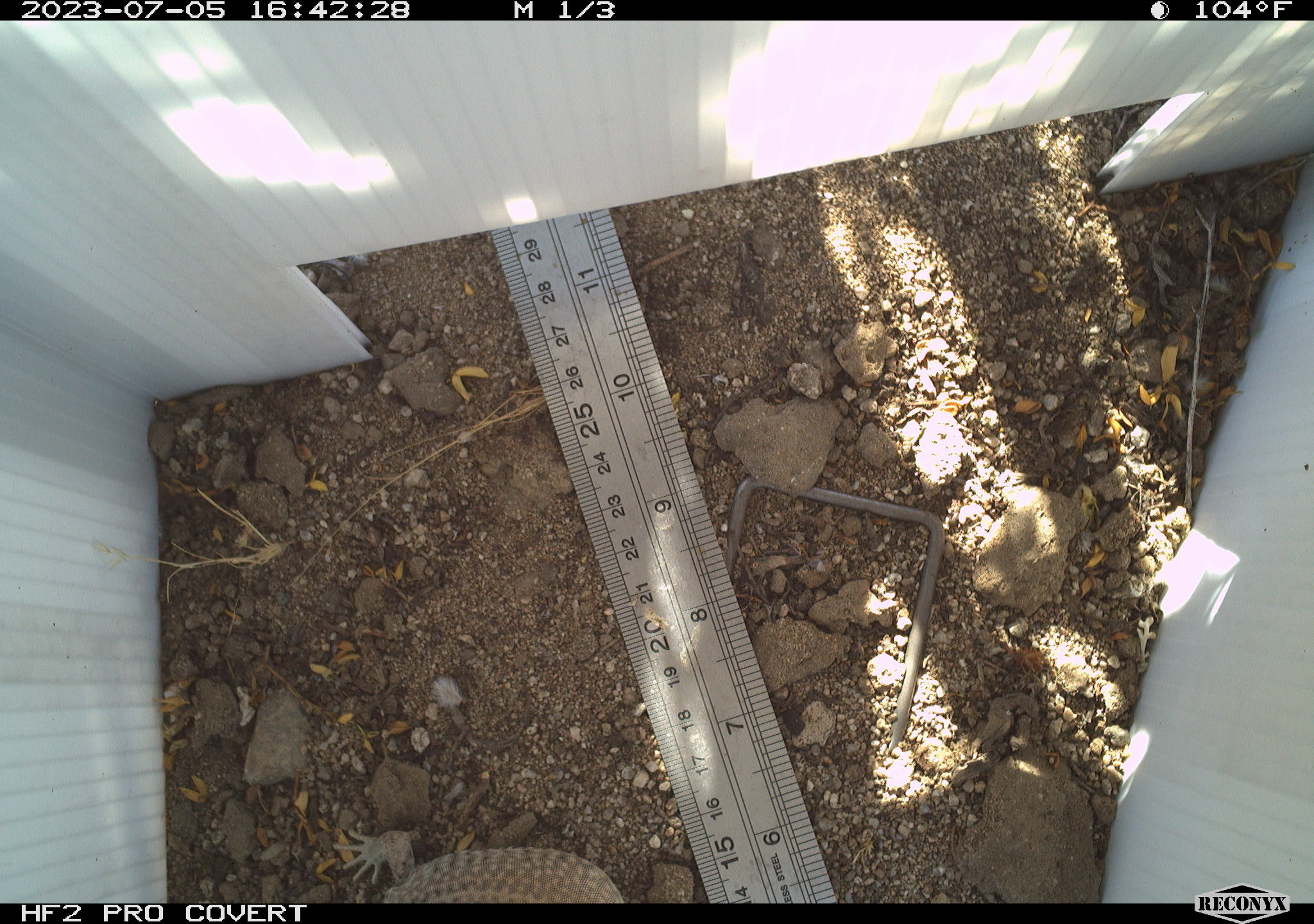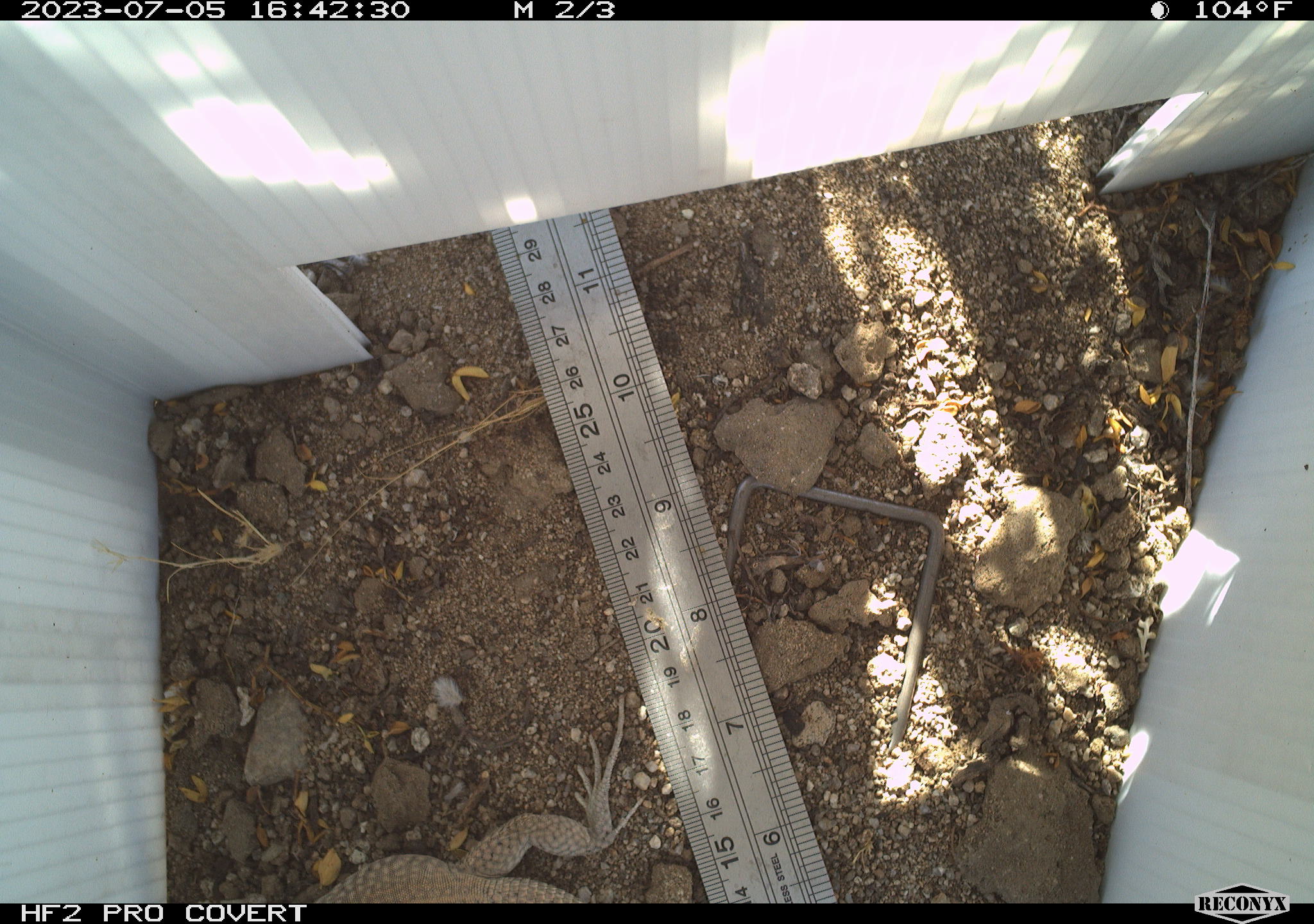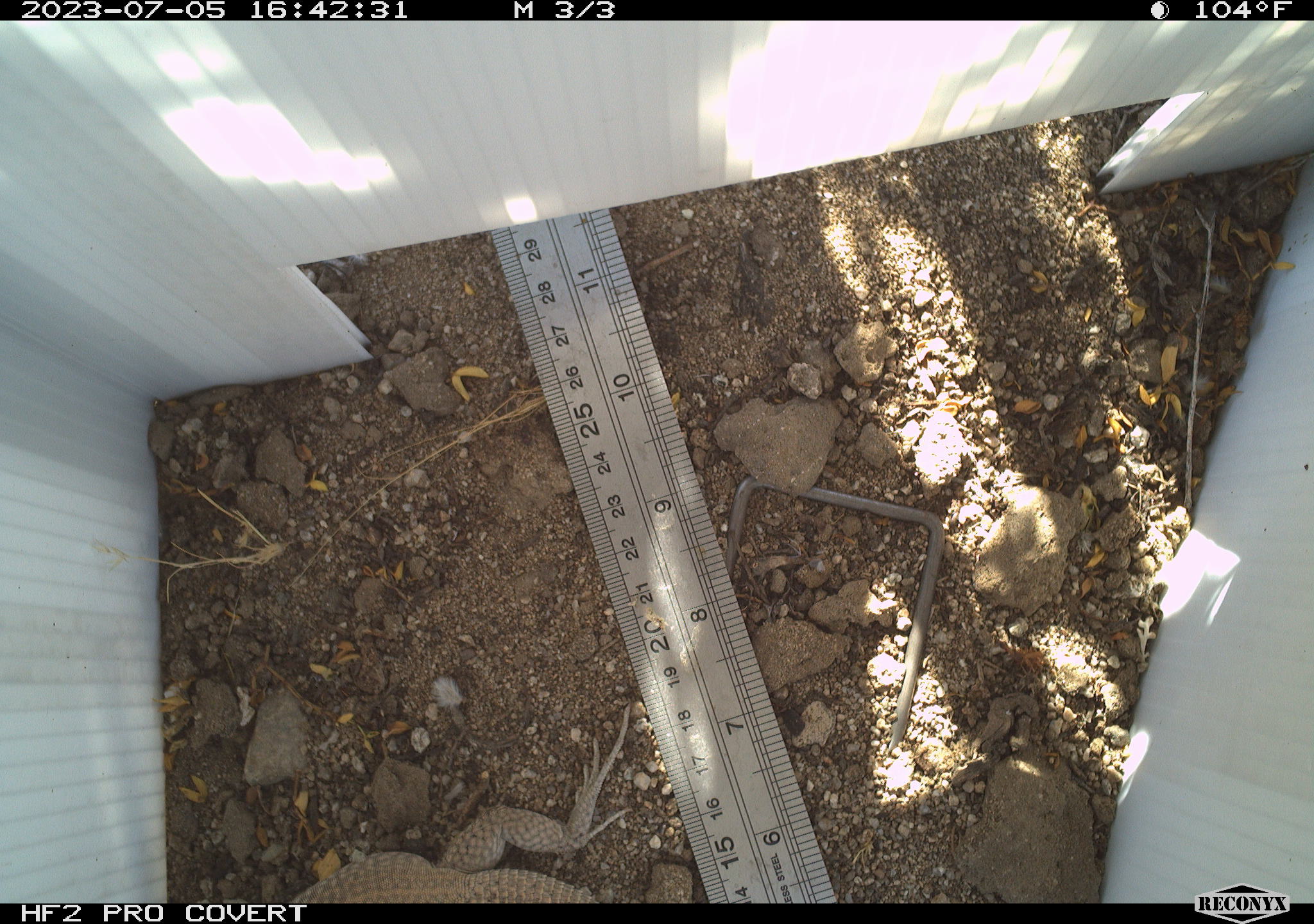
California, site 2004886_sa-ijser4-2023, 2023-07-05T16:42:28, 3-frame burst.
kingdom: Animalia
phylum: Chordata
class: Reptilia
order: Squamata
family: Teiidae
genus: Aspidoscelis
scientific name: Aspidoscelis tigris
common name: western whiptail